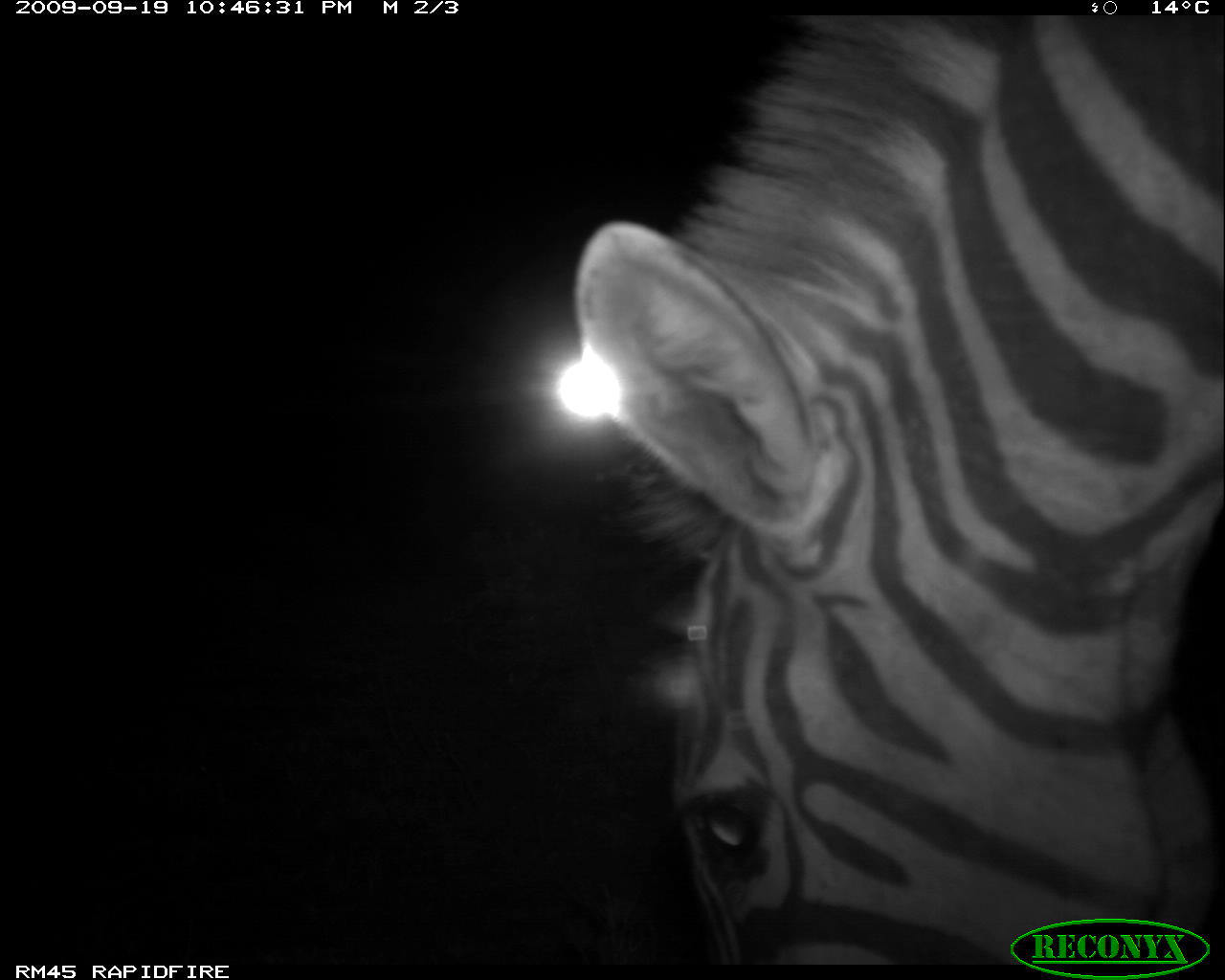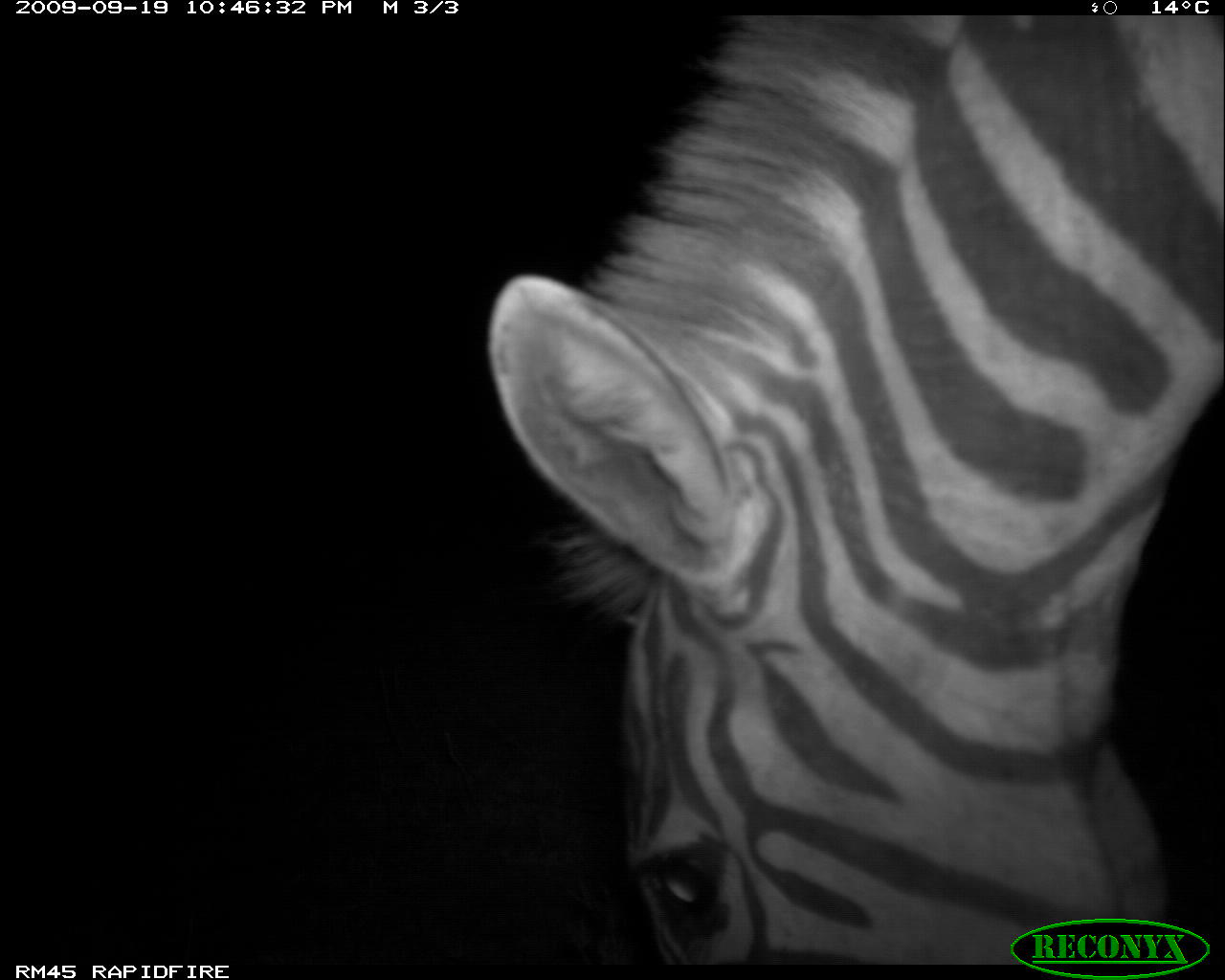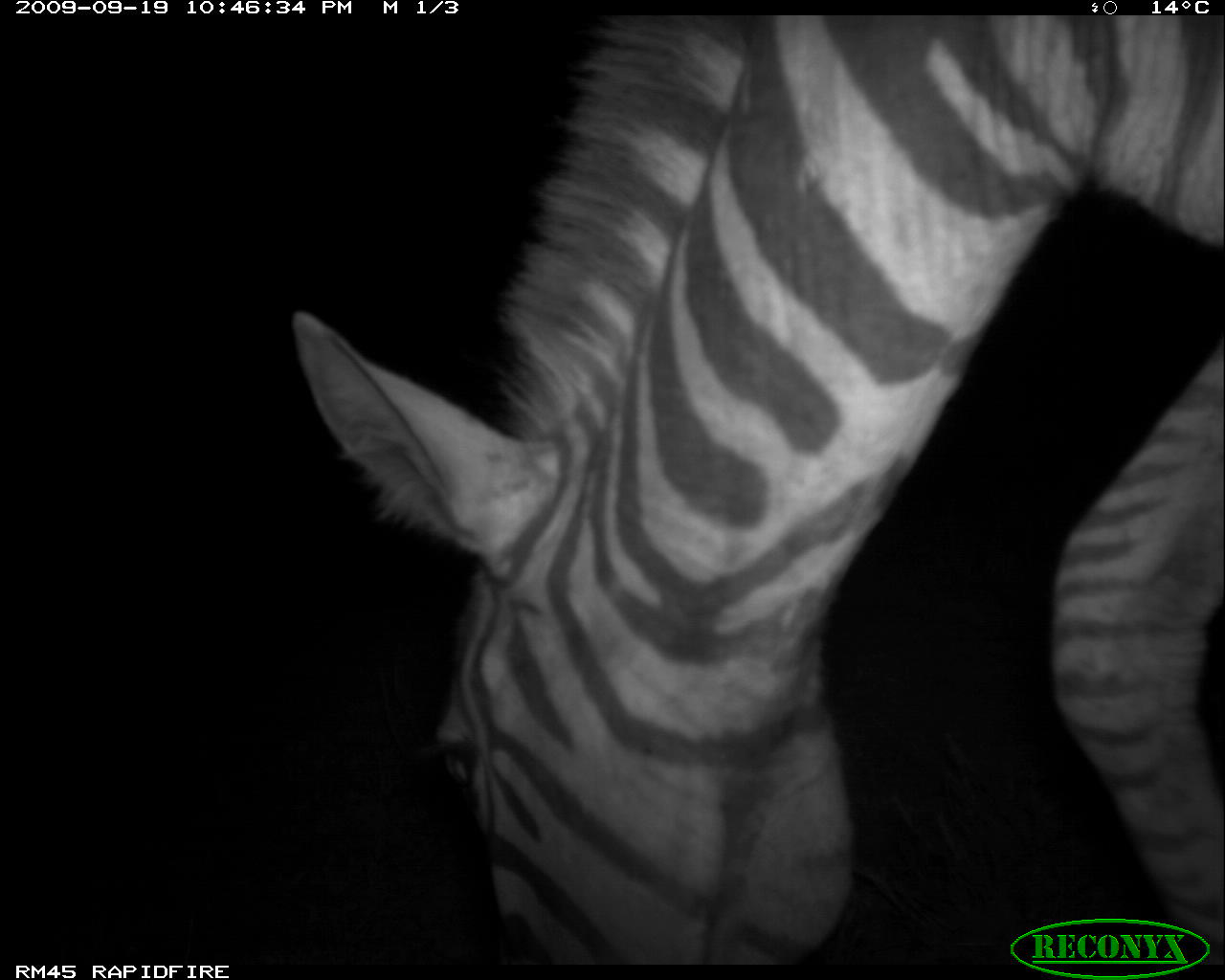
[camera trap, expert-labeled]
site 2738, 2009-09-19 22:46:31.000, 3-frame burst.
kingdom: Animalia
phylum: Chordata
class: Mammalia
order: Perissodactyla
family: Equidae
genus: Equus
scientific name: Equus quagga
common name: plains zebra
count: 1